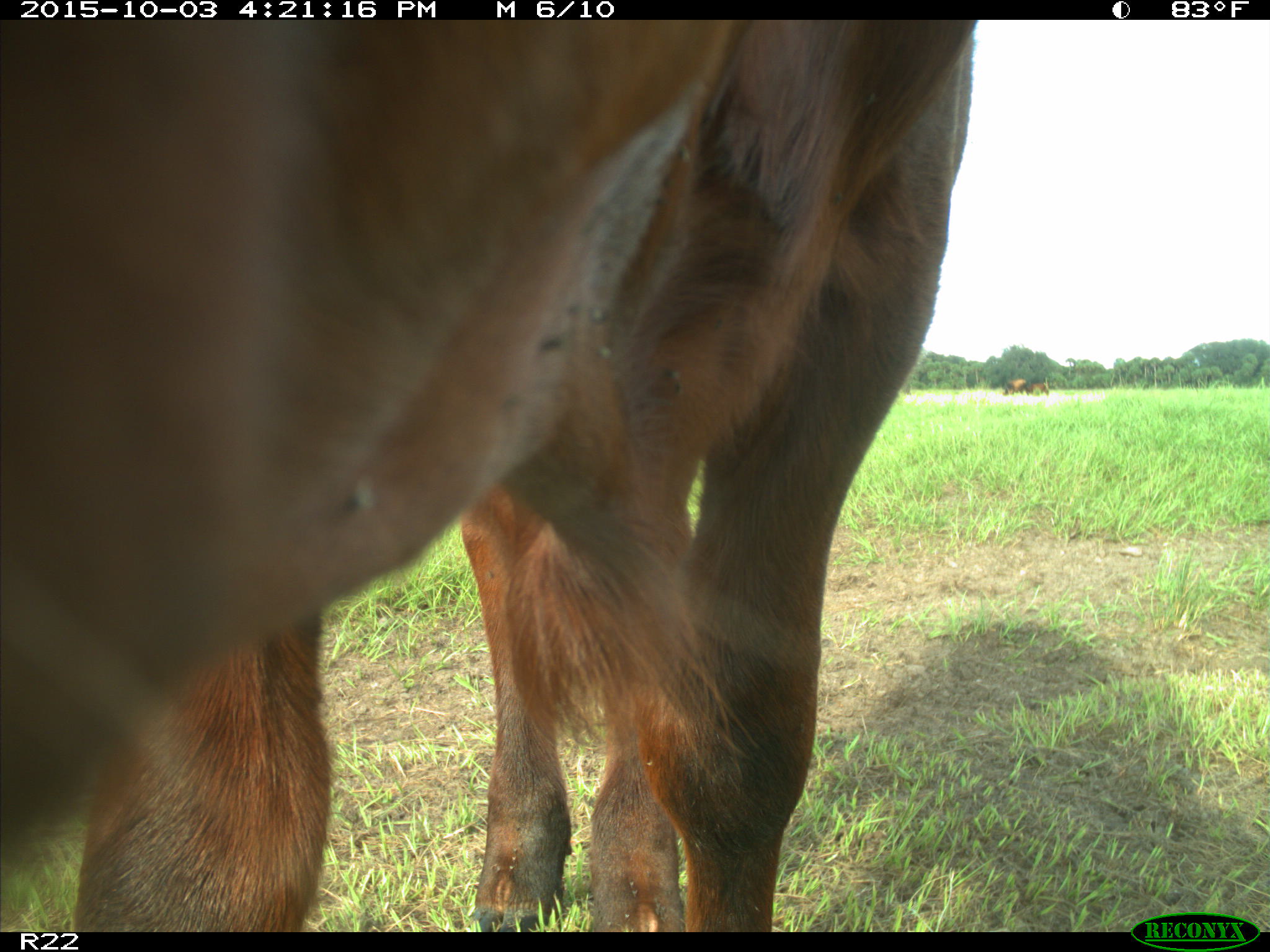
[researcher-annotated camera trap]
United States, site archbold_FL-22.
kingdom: Animalia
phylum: Chordata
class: Mammalia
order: Artiodactyla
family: Bovidae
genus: Bos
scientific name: Bos taurus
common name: domestic cow